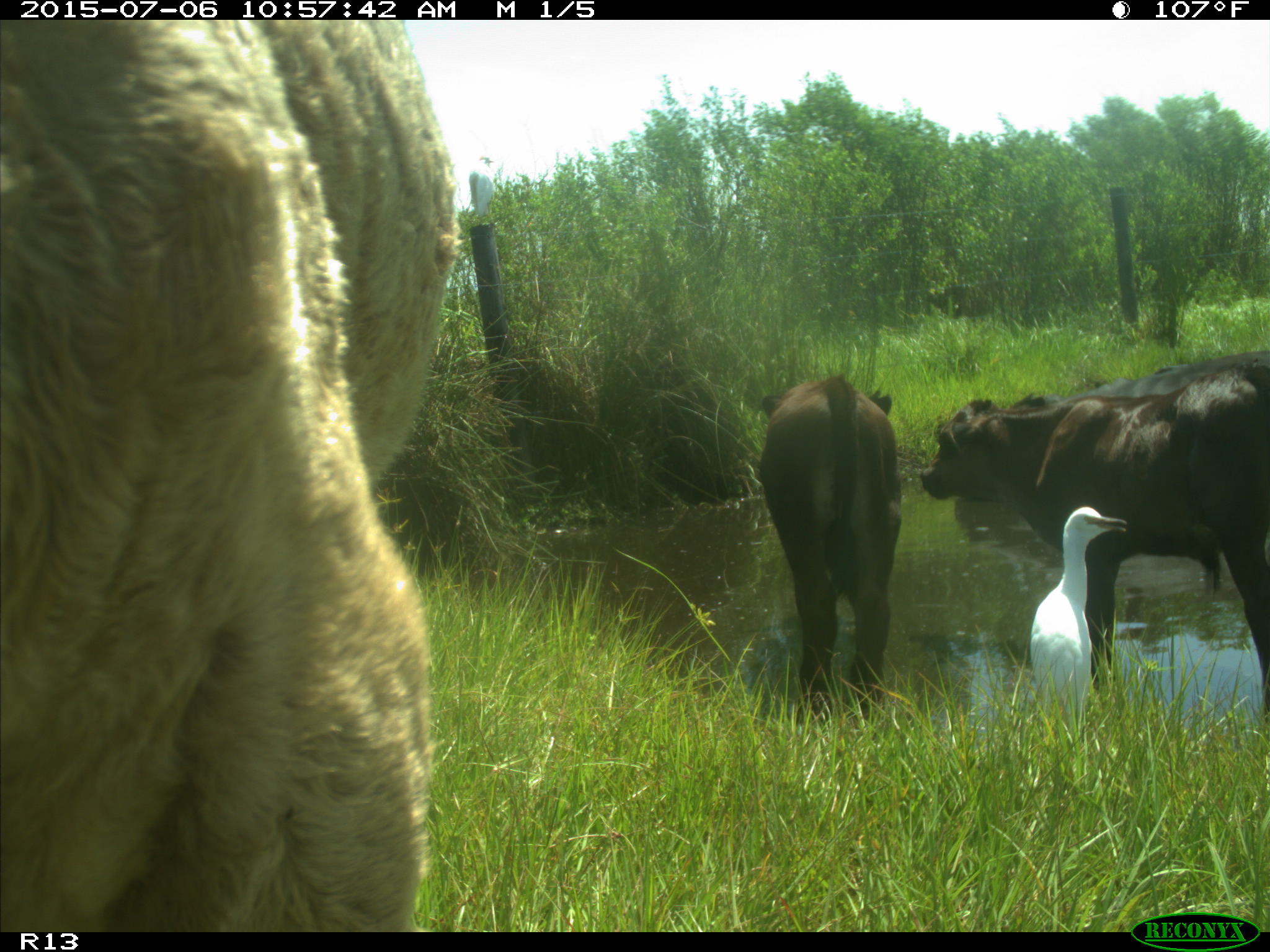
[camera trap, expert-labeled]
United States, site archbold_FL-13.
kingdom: Animalia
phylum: Chordata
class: Mammalia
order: Artiodactyla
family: Bovidae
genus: Bos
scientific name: Bos taurus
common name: domestic cow